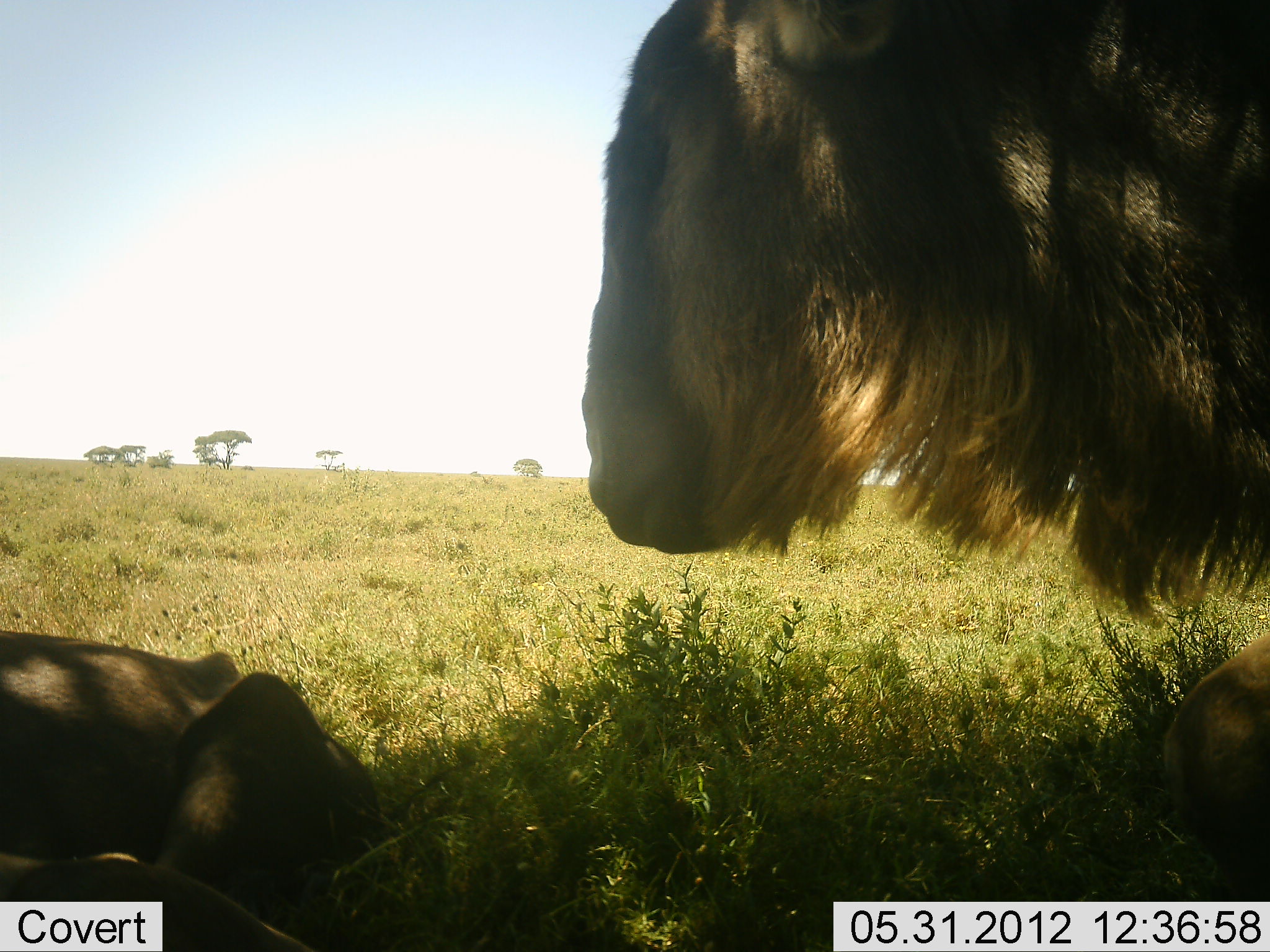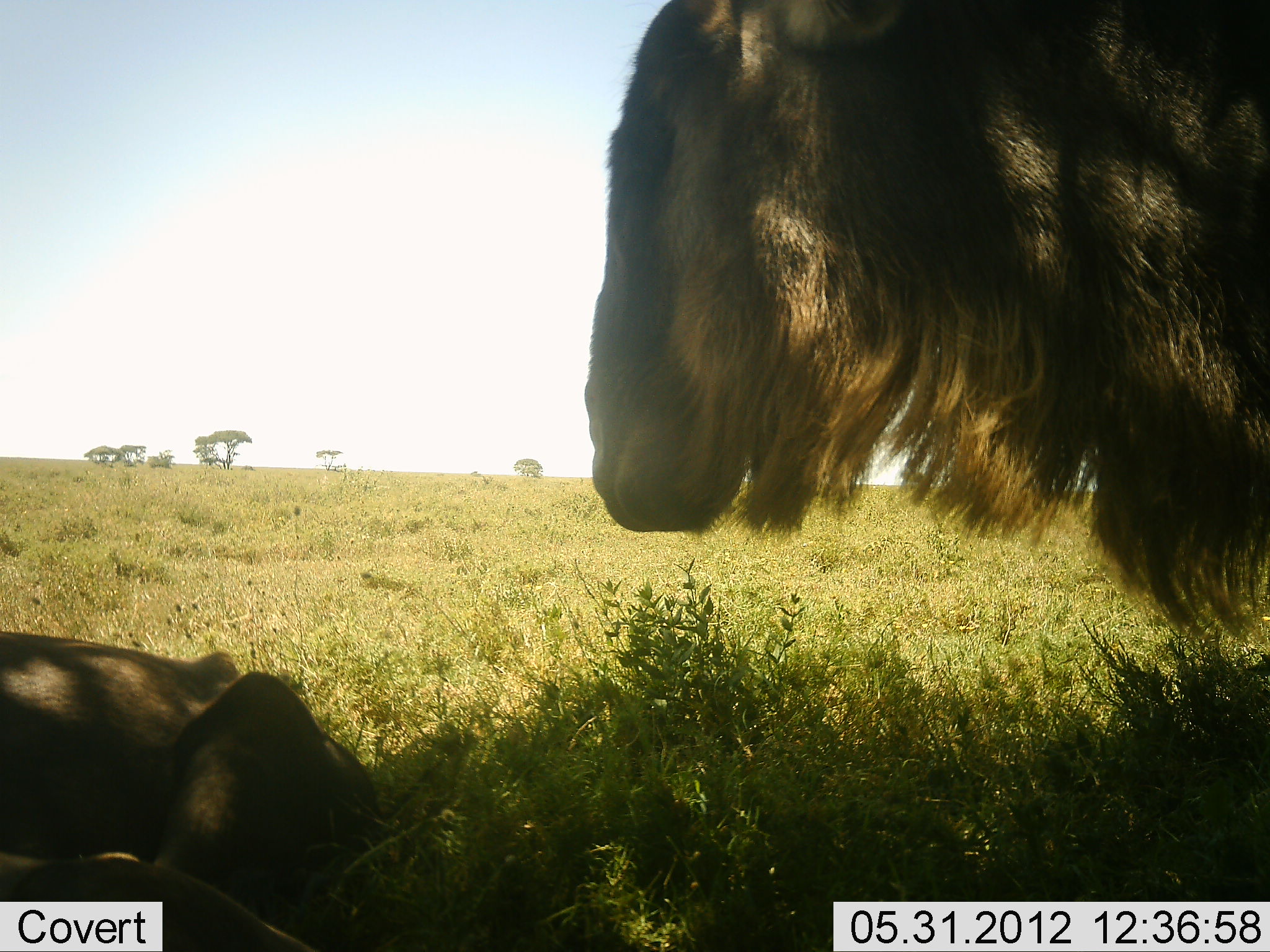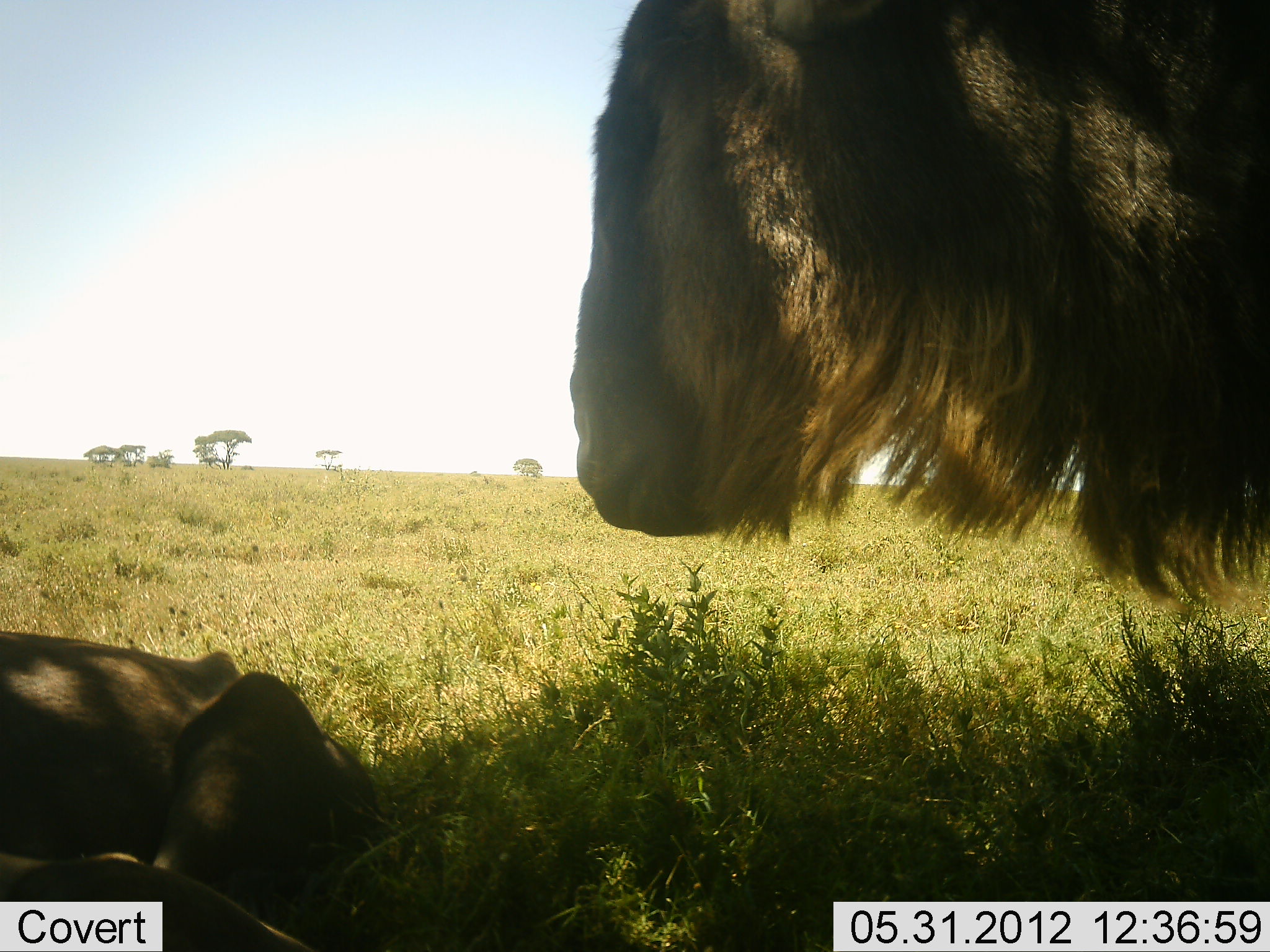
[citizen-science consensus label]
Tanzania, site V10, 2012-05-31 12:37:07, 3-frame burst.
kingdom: Animalia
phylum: Chordata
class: Mammalia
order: Artiodactyla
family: Bovidae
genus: Connochaetes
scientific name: Connochaetes taurinus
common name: blue wildebeest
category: wildebeest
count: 2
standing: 70%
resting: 90%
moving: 0%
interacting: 0%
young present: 0%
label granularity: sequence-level